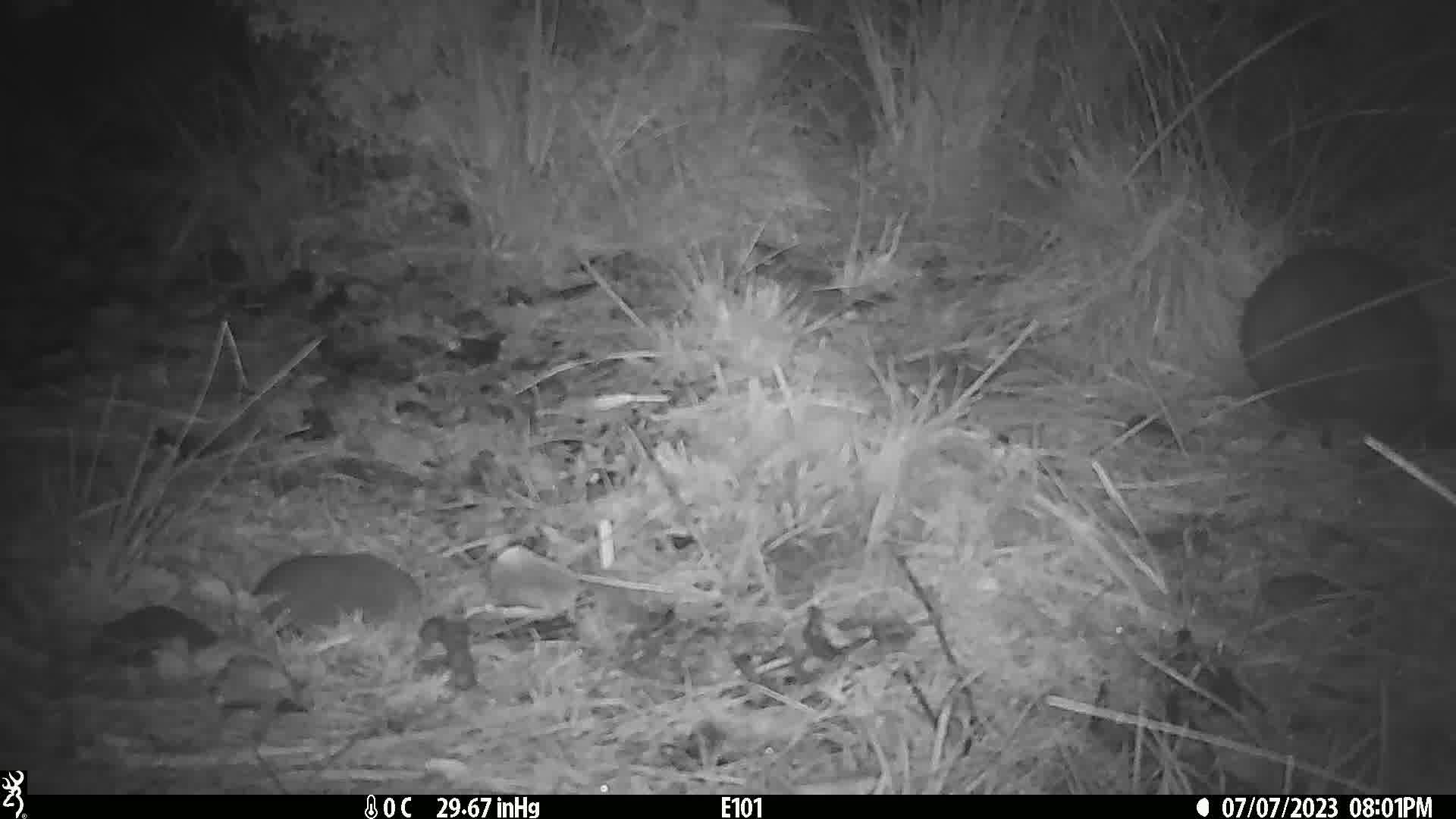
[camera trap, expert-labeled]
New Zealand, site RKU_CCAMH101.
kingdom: Animalia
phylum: Chordata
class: Mammalia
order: Diprotodontia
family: Phalangeridae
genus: Trichosurus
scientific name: Trichosurus vulpecula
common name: common brushtail possum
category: possum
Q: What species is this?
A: Possum (common brushtail possum) (Trichosurus vulpecula).